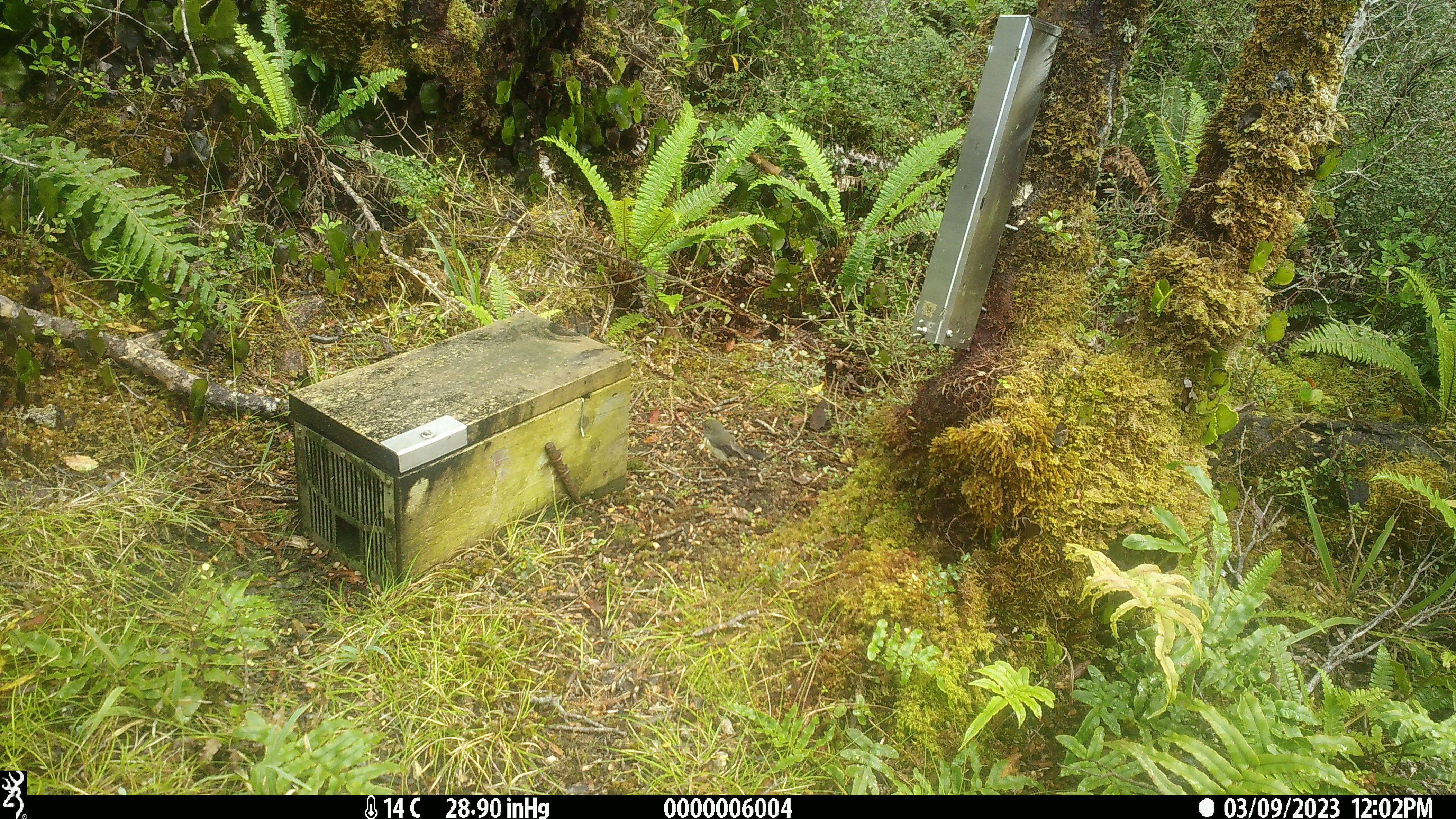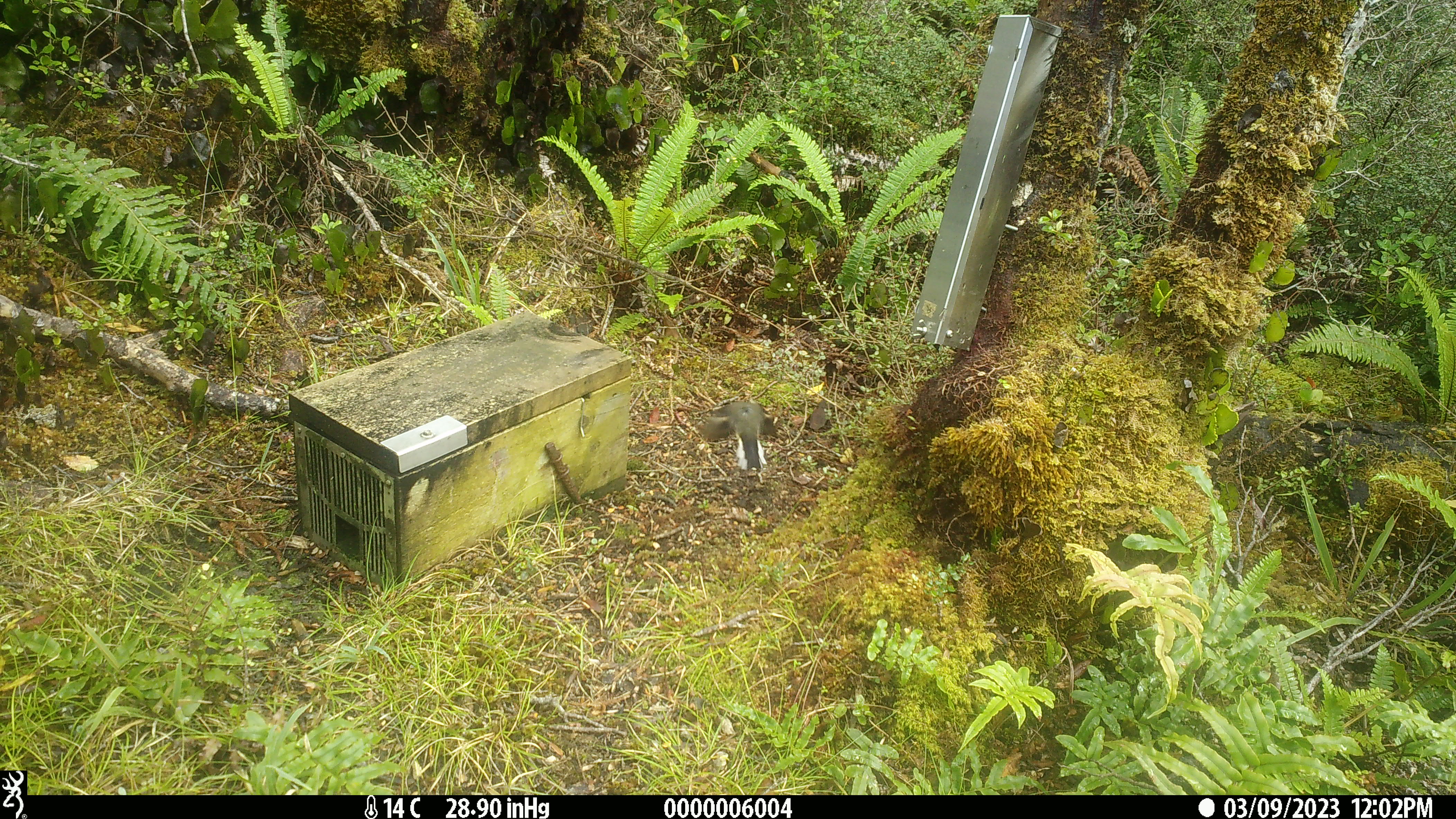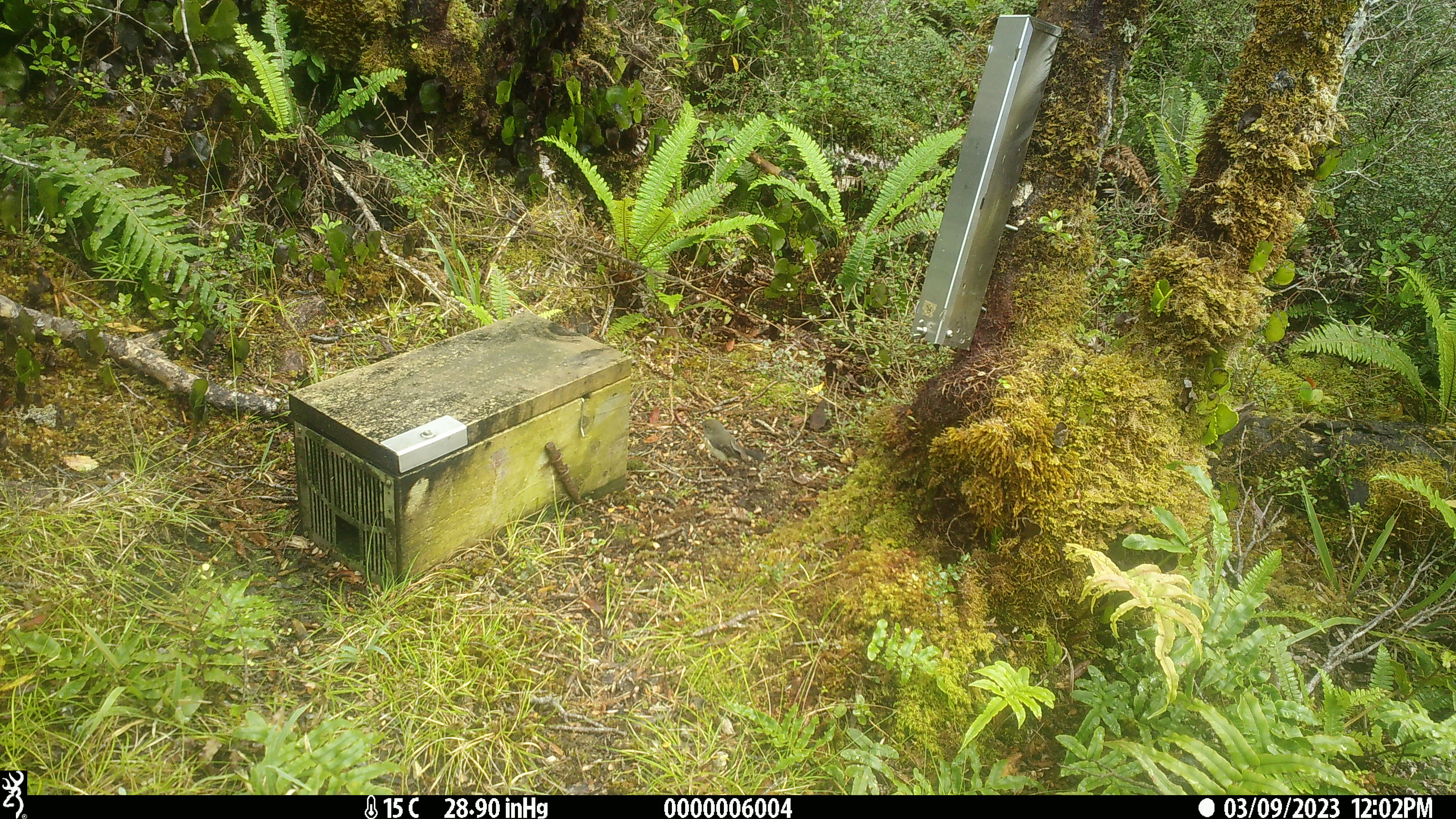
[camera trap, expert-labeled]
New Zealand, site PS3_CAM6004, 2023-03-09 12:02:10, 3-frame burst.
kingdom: Animalia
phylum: Chordata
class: Aves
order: Passeriformes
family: Petroicidae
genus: Petroica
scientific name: Petroica macrocephala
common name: tomtit